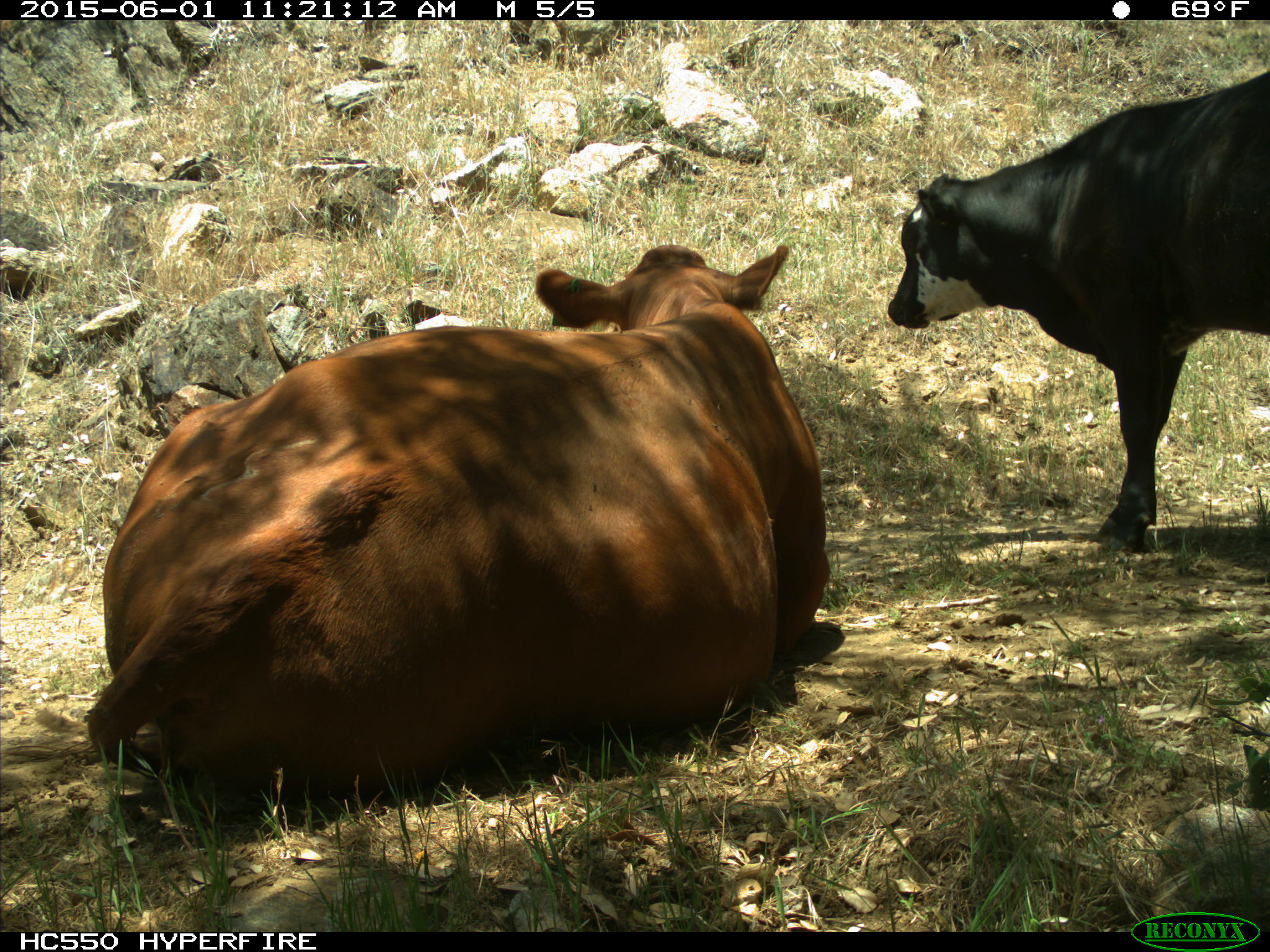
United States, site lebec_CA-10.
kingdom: Animalia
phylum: Chordata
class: Mammalia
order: Artiodactyla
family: Bovidae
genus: Bos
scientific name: Bos taurus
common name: domestic cow